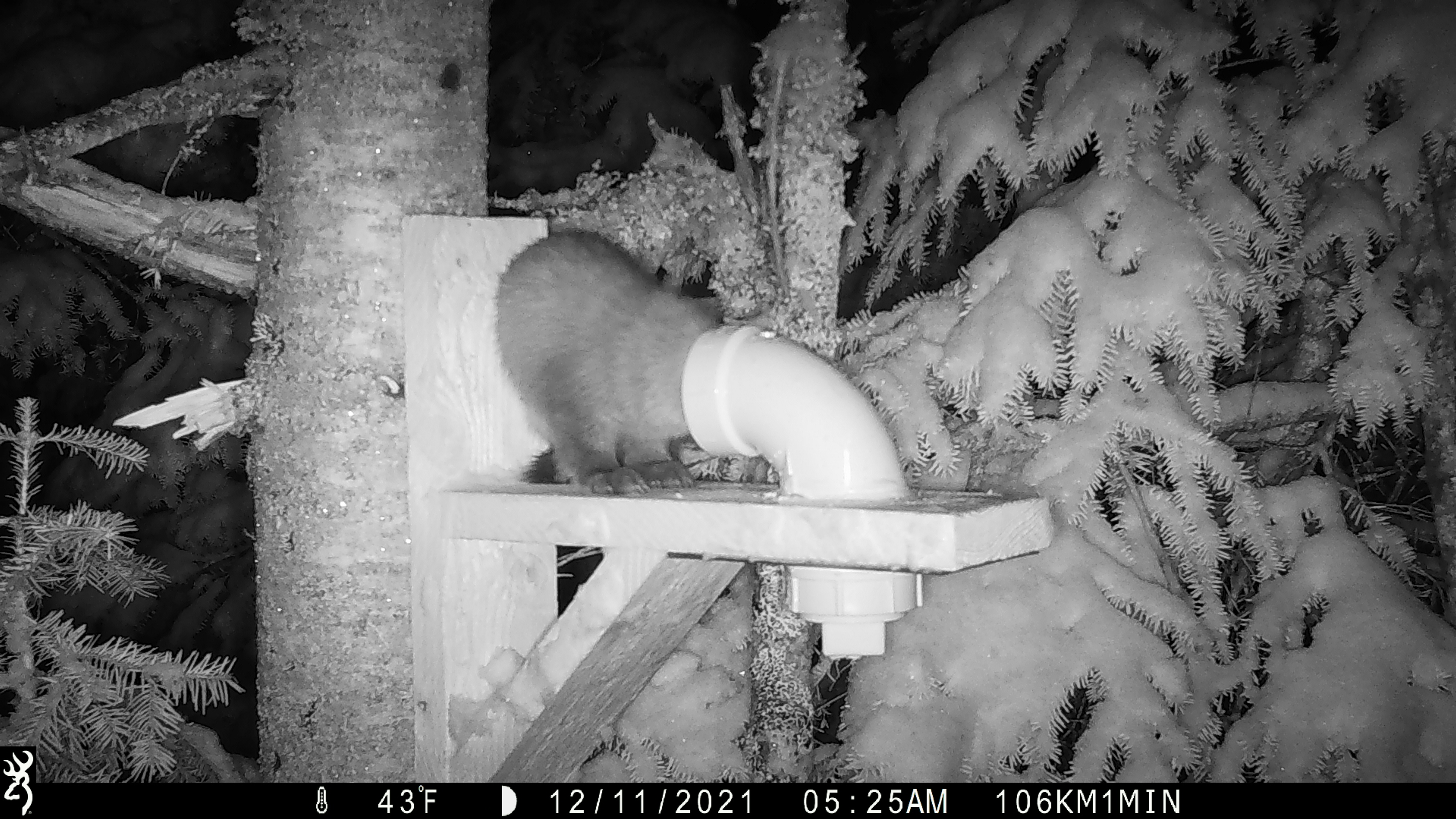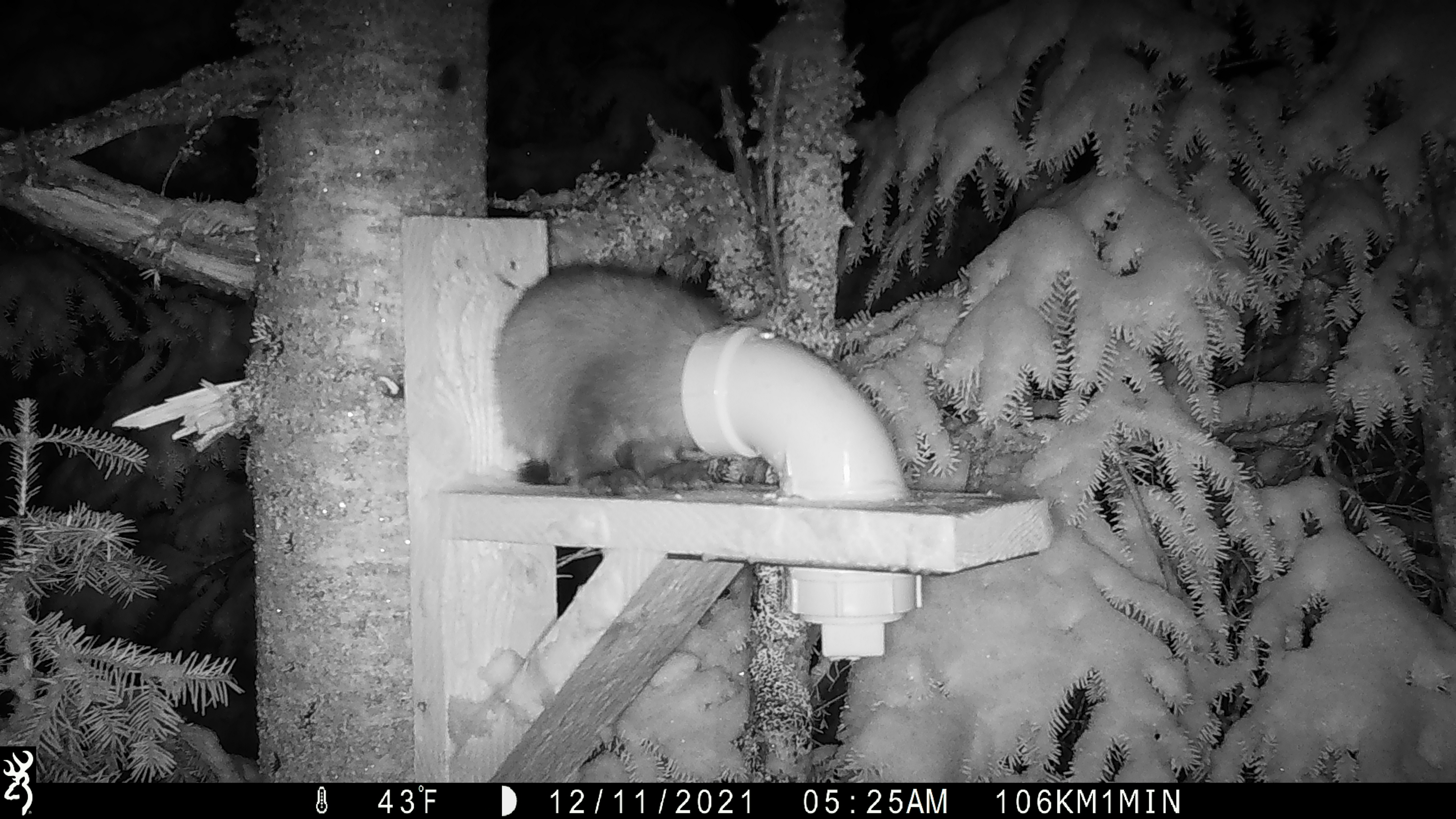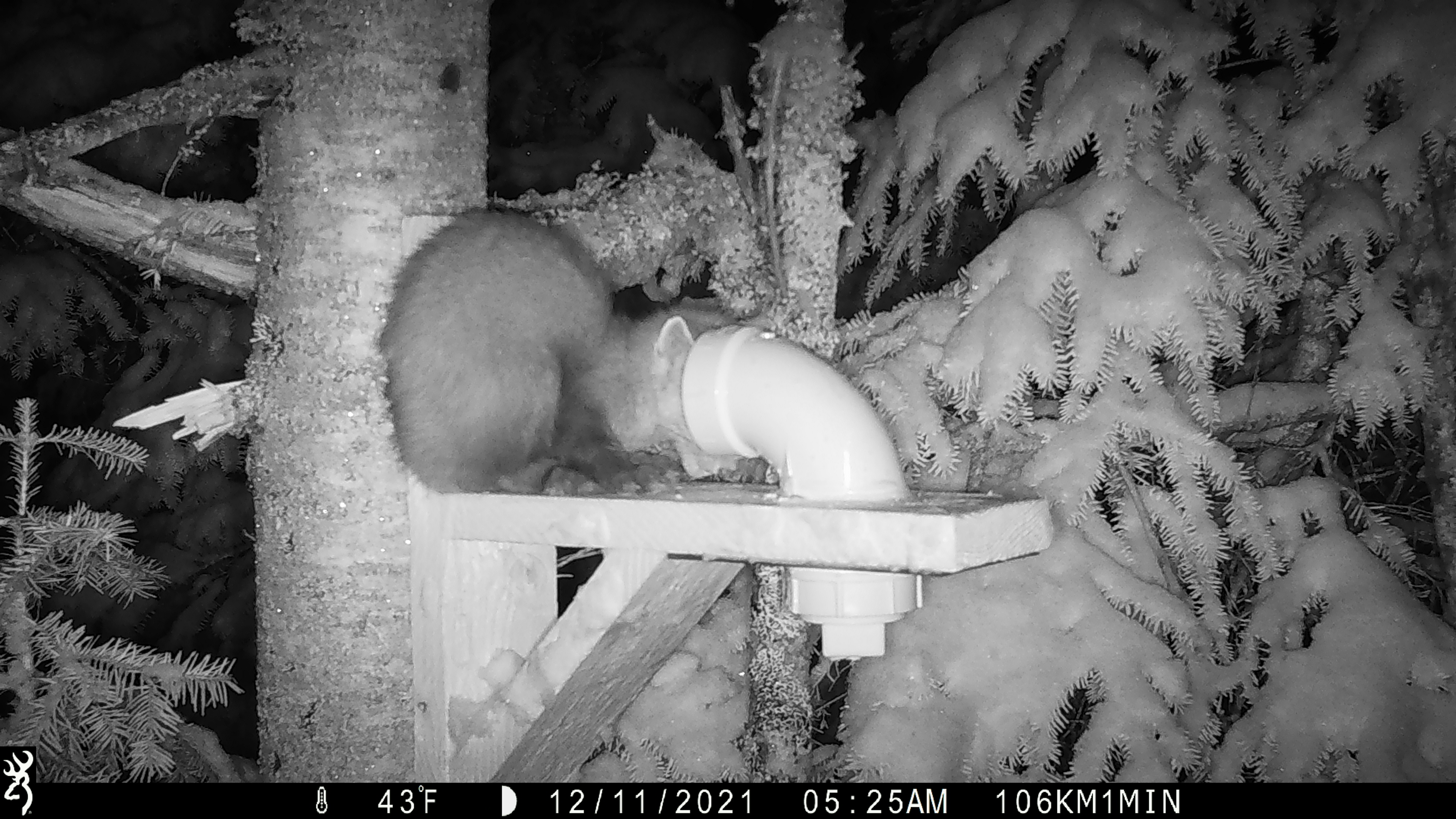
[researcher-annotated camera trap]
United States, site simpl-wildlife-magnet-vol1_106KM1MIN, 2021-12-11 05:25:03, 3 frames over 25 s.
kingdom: Animalia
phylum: Chordata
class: Mammalia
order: Carnivora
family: Mustelidae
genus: Martes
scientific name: Martes americana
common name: american marten